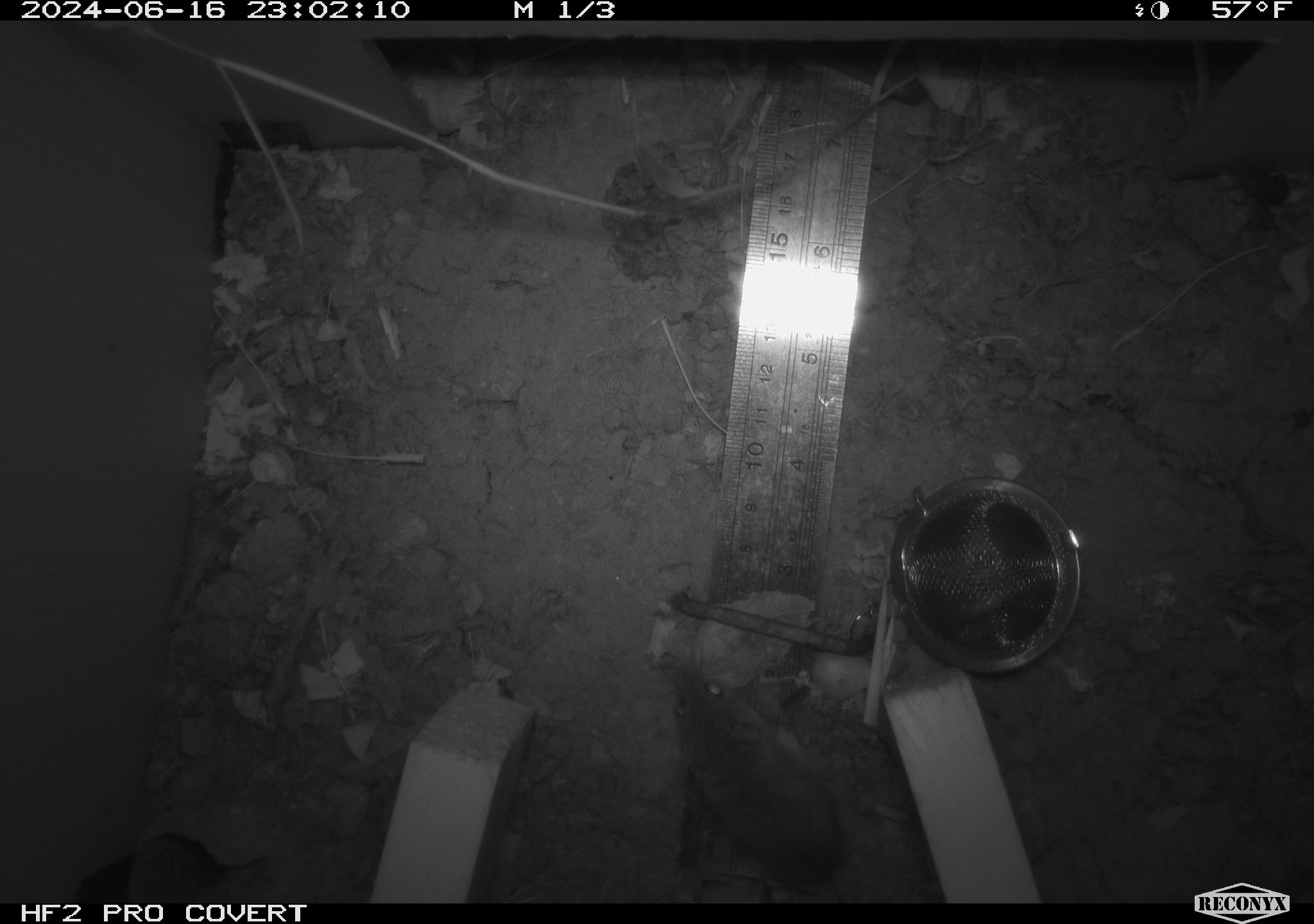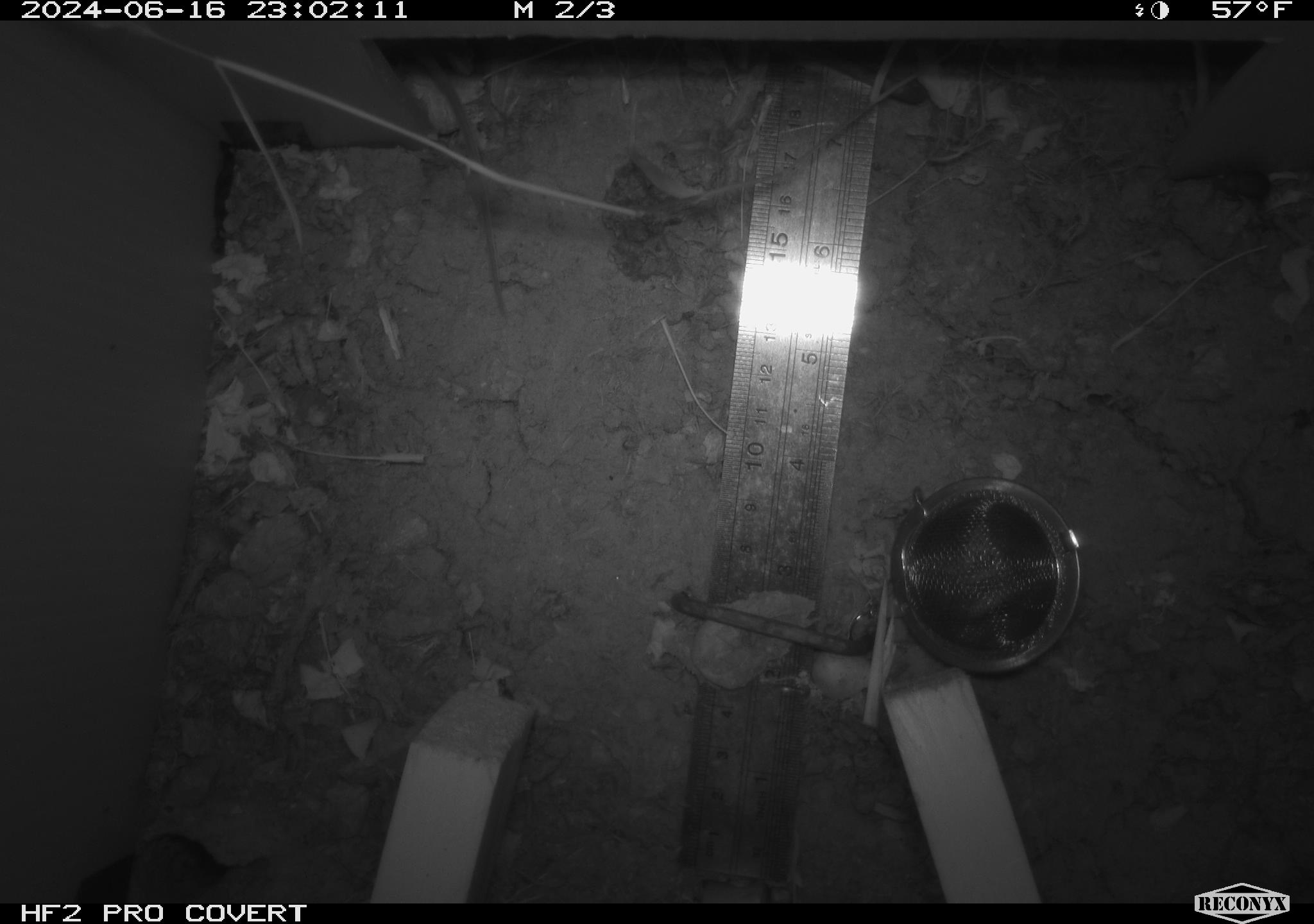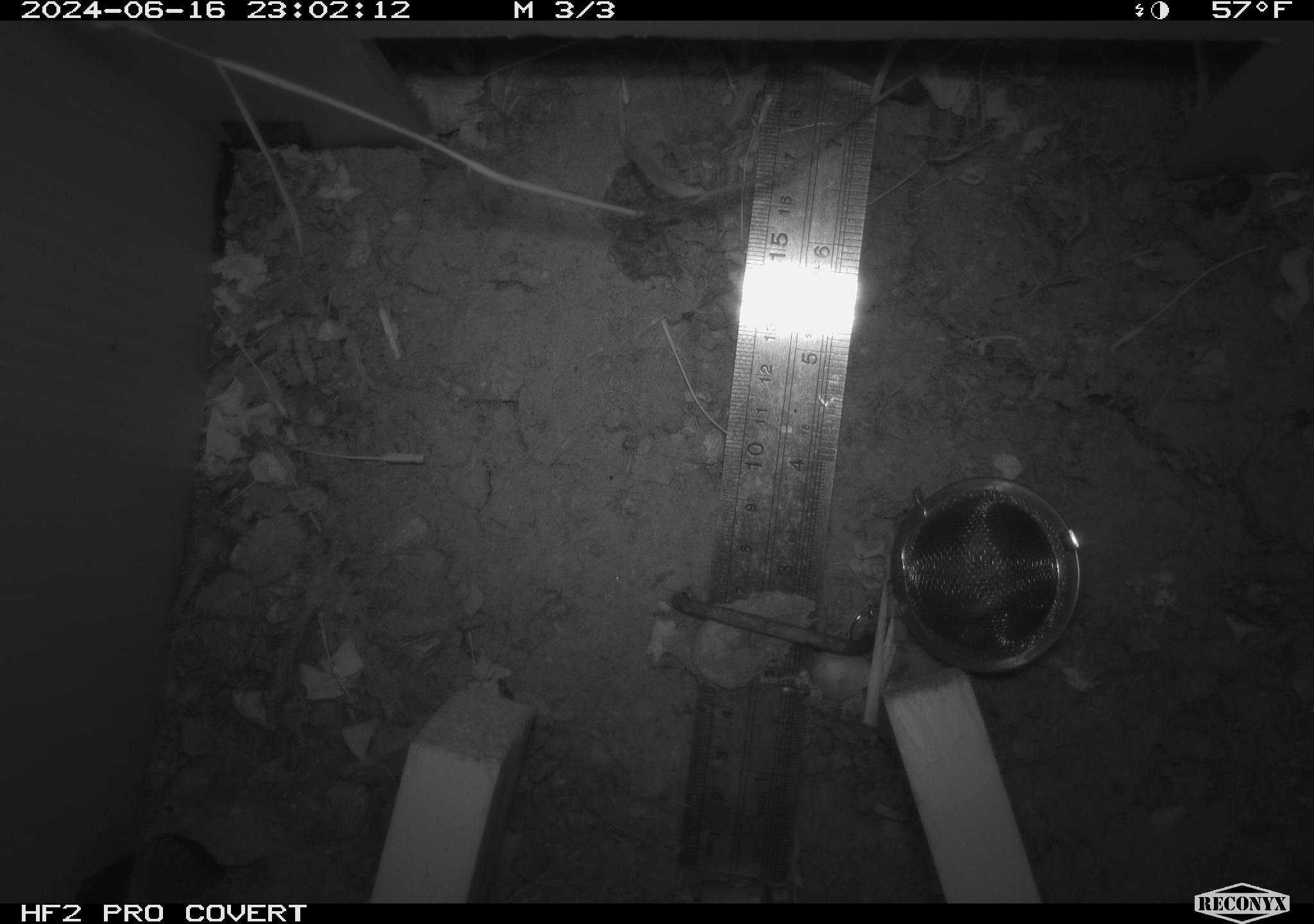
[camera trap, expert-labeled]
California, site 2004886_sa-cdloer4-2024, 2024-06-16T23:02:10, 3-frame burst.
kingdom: Animalia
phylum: Chordata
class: Mammalia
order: Rodentia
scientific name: Rodentia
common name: rodent